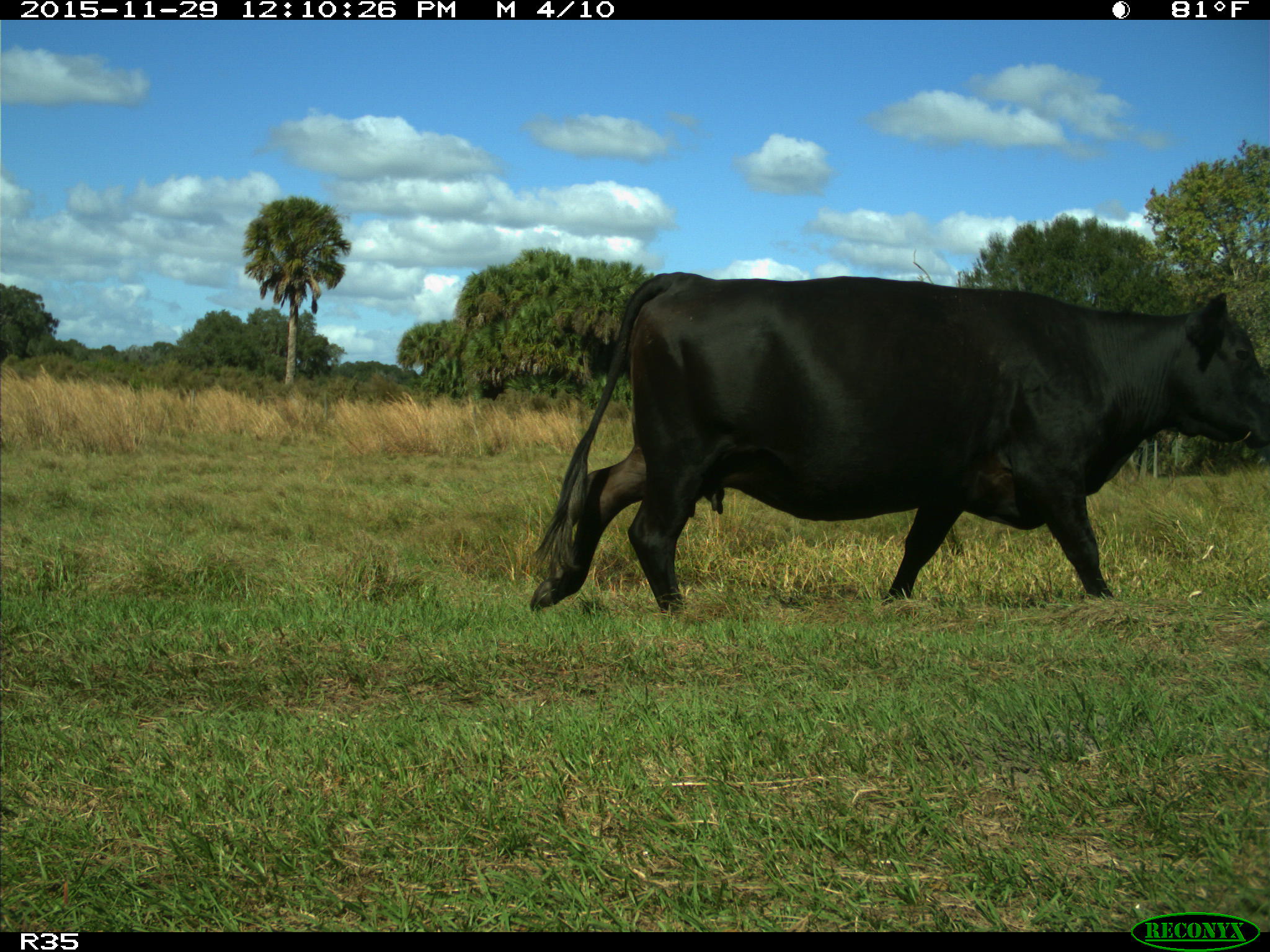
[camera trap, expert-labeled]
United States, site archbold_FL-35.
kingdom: Animalia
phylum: Chordata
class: Mammalia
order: Artiodactyla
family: Bovidae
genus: Bos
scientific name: Bos taurus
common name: domestic cow